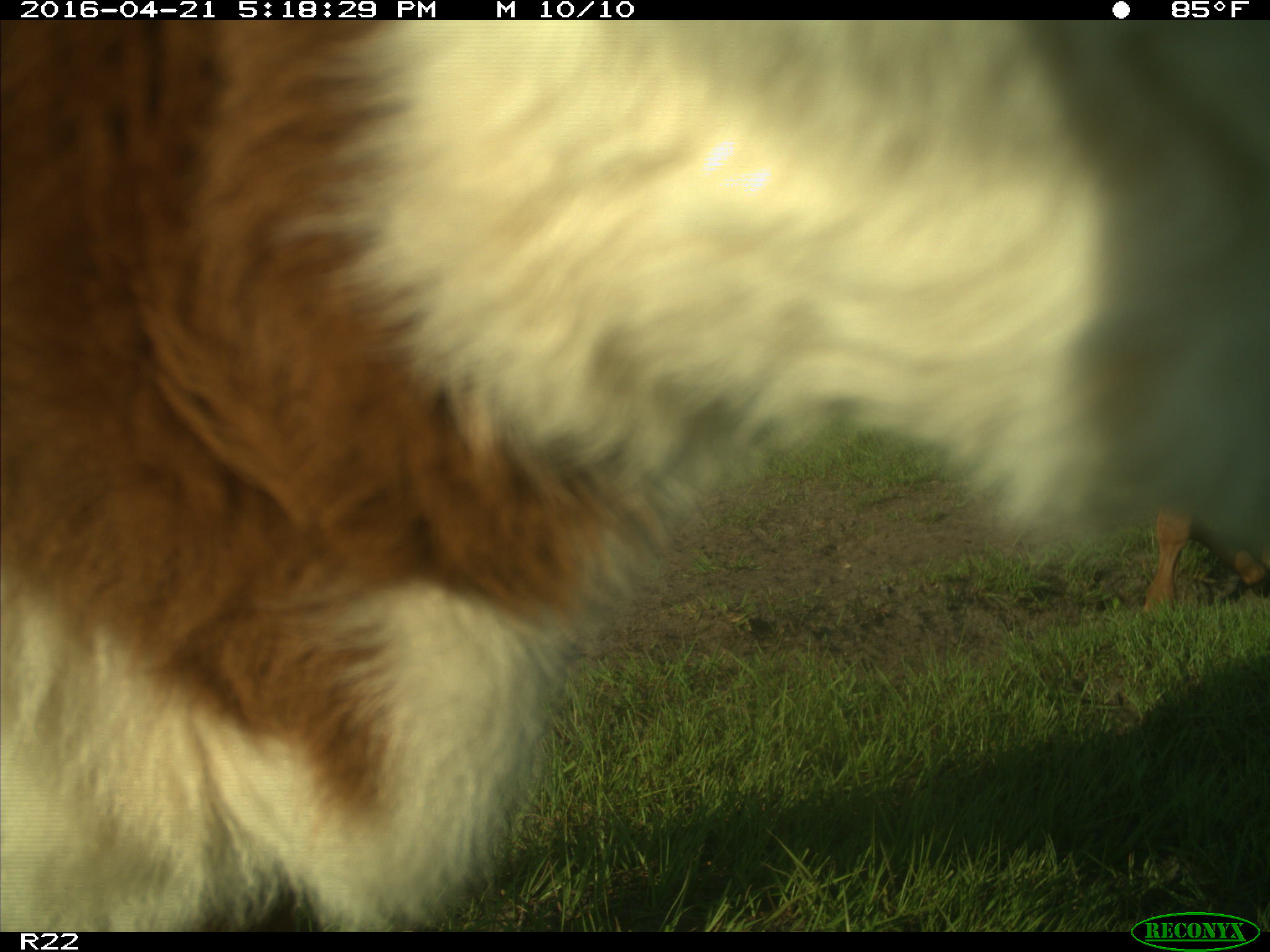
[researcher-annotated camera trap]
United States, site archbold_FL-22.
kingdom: Animalia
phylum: Chordata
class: Mammalia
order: Artiodactyla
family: Bovidae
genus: Bos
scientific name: Bos taurus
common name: domestic cow